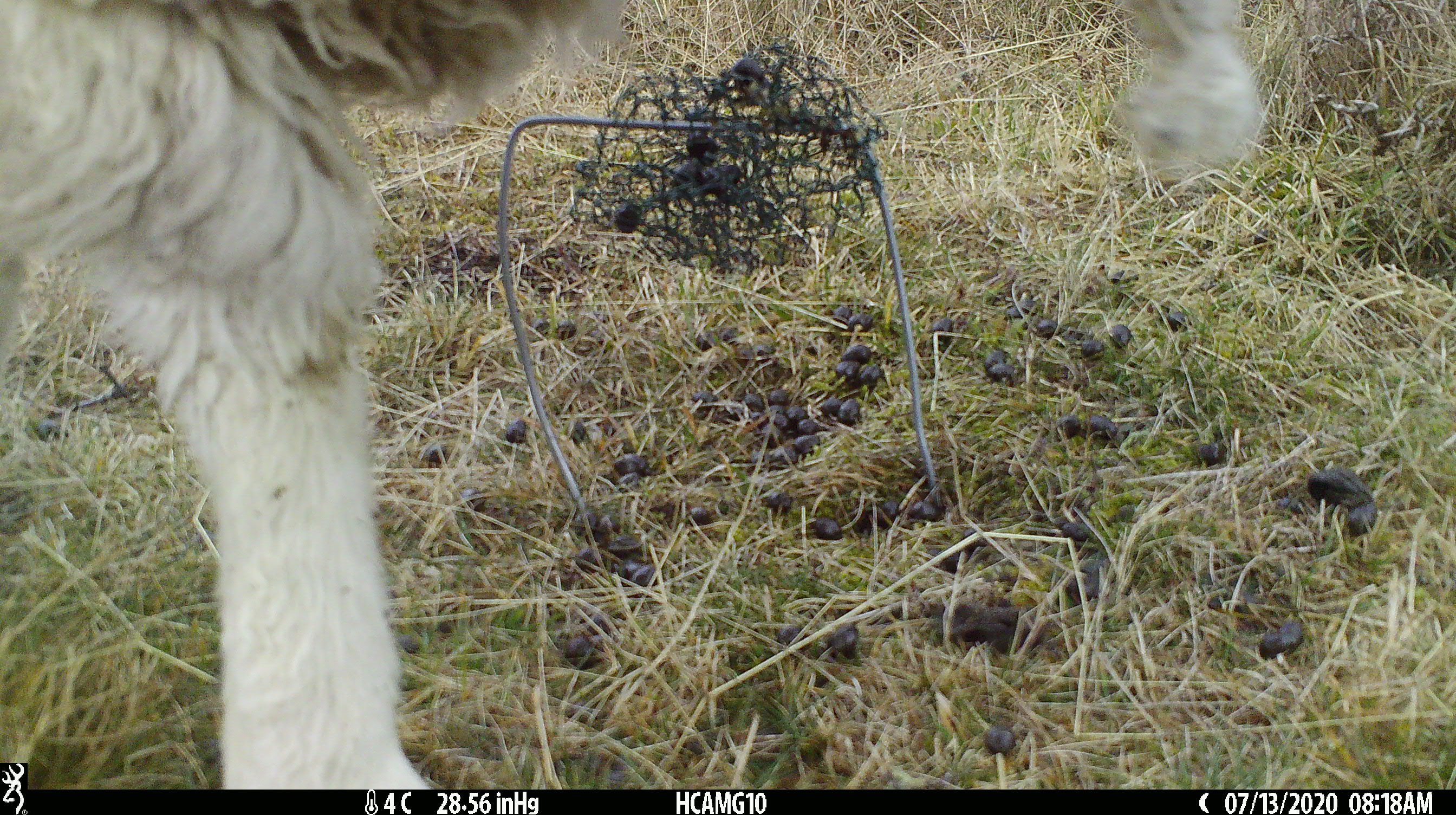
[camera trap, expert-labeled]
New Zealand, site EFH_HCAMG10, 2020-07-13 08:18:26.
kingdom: Animalia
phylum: Chordata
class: Mammalia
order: Artiodactyla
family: Bovidae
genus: Ovis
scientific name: Ovis aries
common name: domestic sheep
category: sheep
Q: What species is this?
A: Sheep (domestic sheep) (Ovis aries).